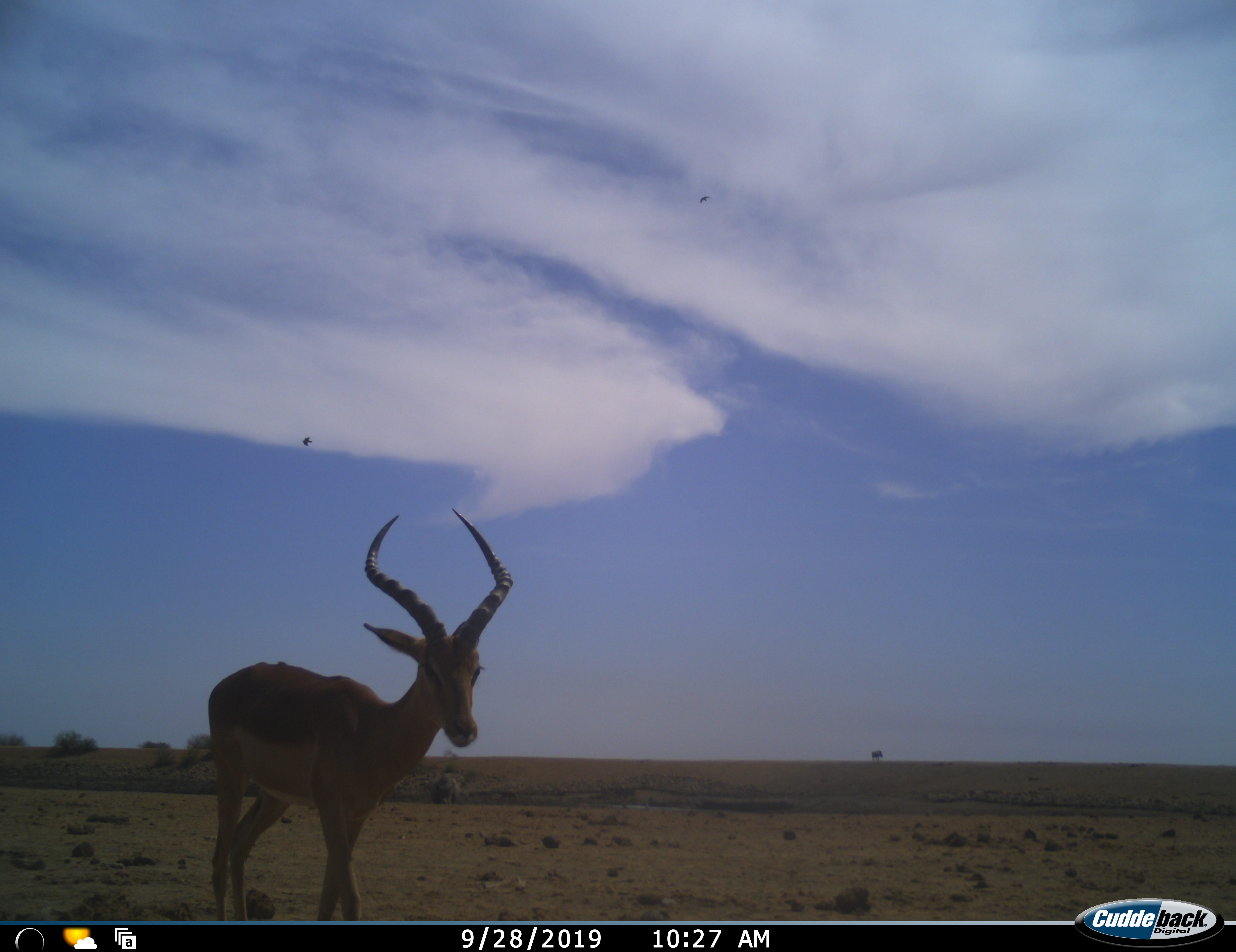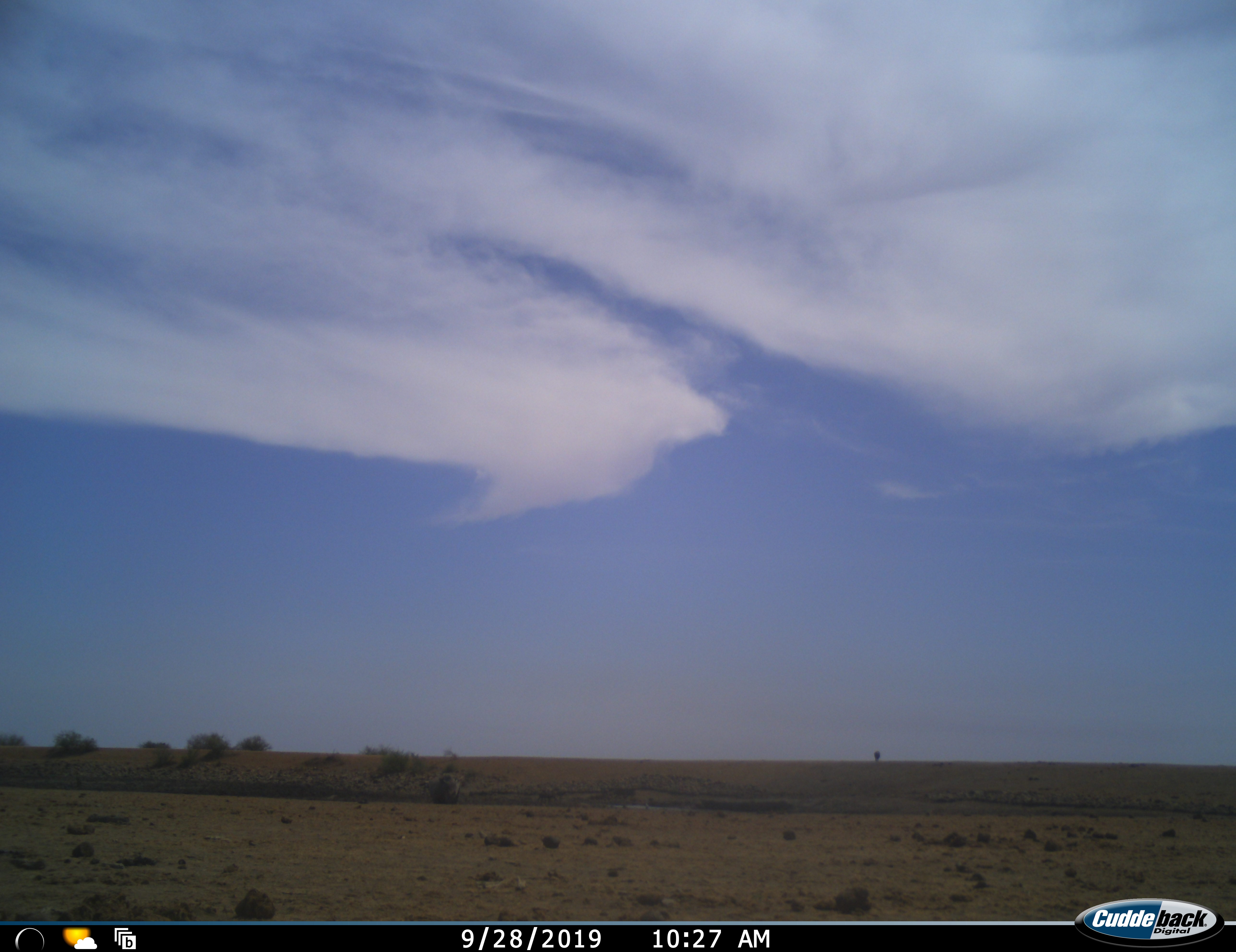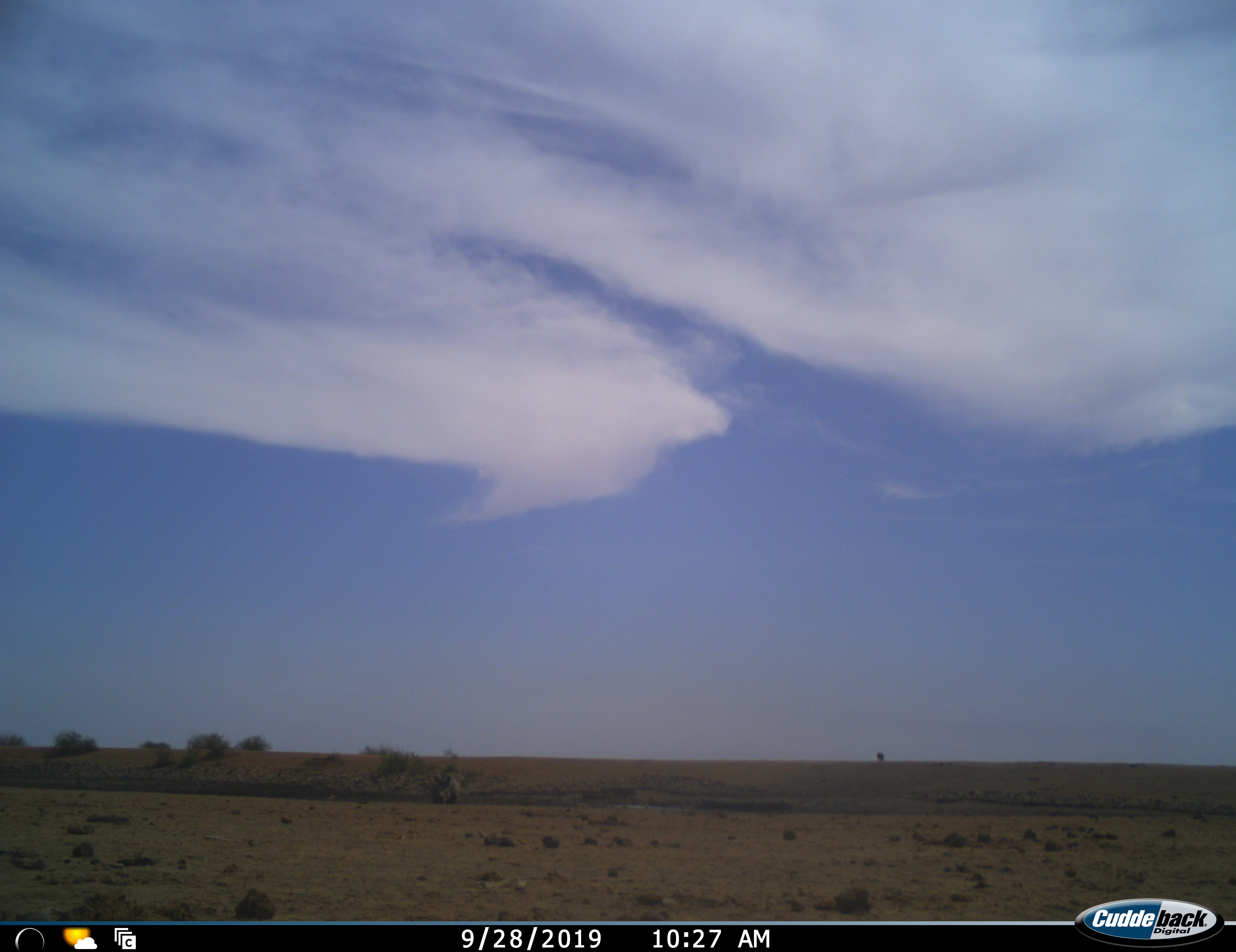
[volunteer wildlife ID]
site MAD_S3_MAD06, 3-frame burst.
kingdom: Animalia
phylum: Chordata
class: Mammalia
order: Artiodactyla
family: Bovidae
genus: Aepyceros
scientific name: Aepyceros melampus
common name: impala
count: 1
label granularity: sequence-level